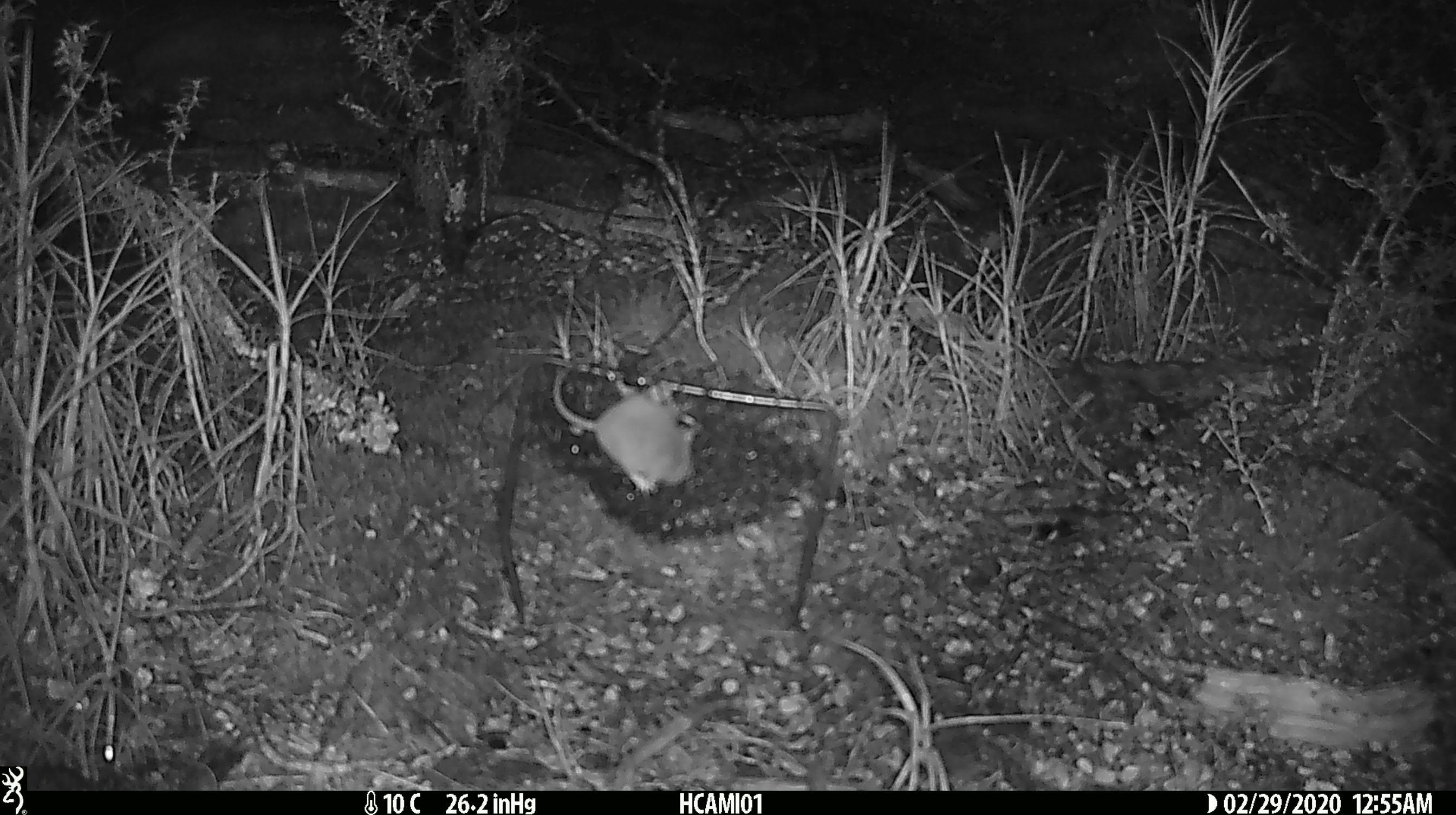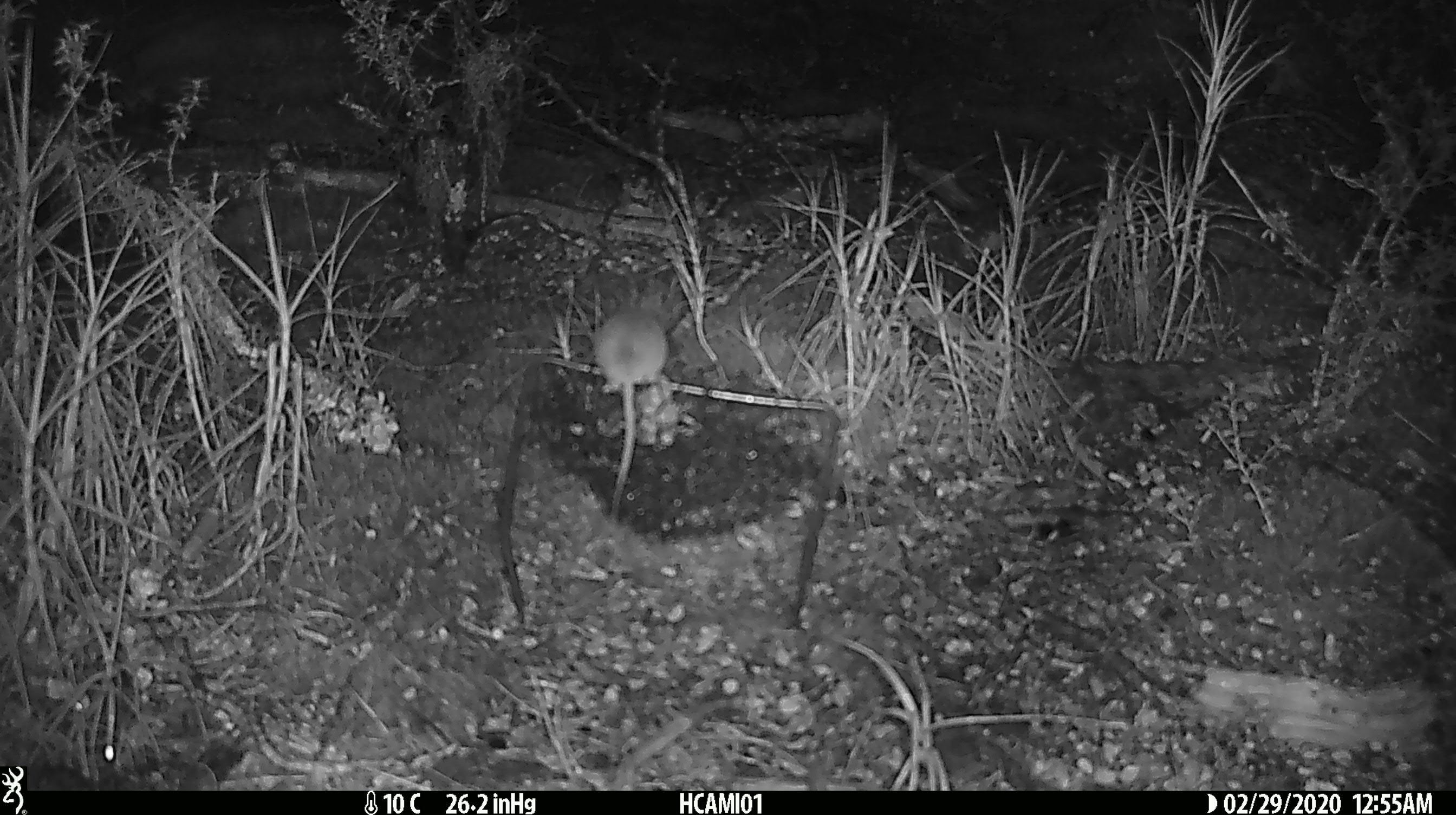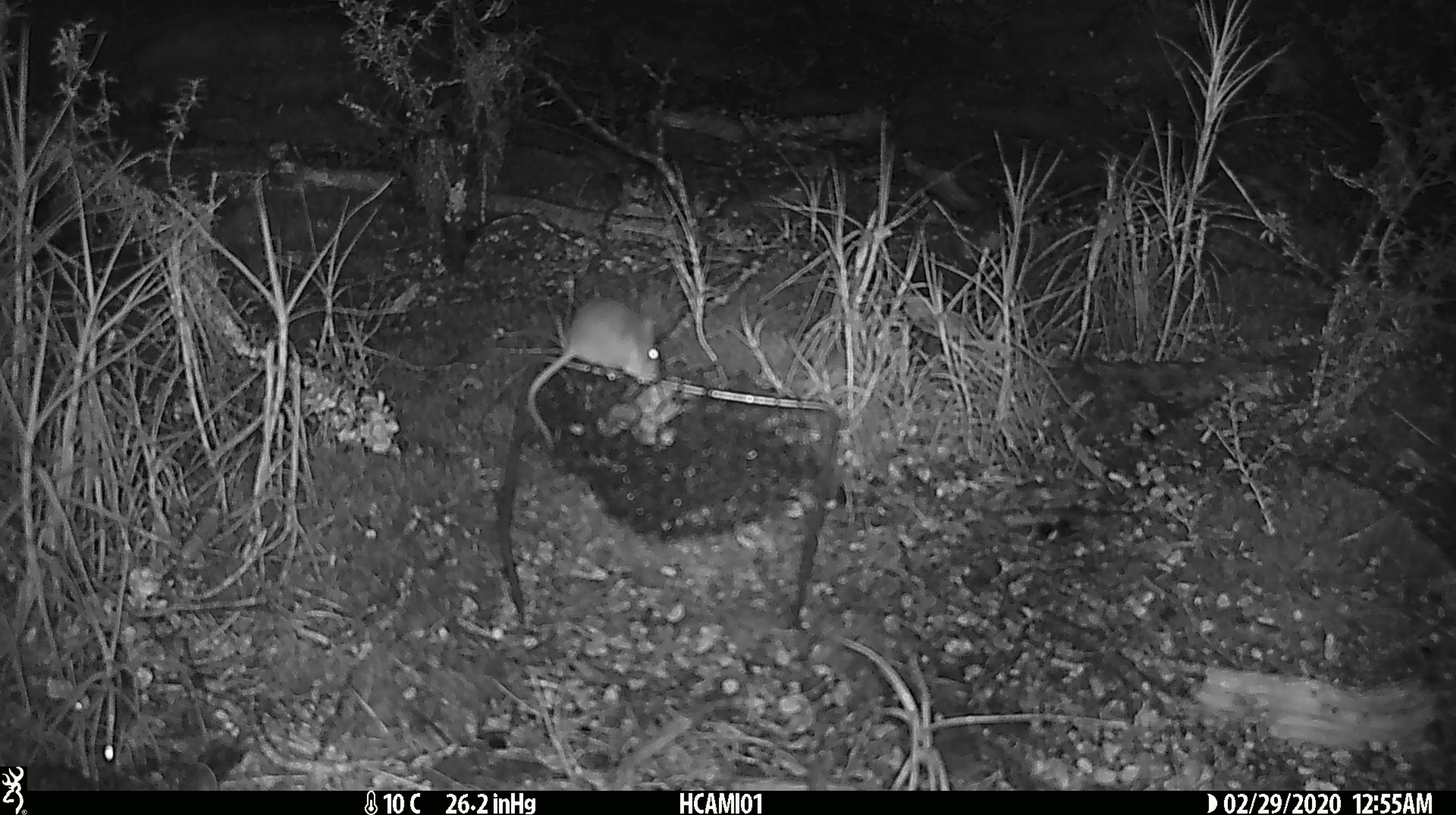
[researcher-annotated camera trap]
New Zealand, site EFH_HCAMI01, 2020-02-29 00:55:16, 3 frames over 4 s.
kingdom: Animalia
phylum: Chordata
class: Mammalia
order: Rodentia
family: Muridae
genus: Mus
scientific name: Mus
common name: mouse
Mouse (Mus).